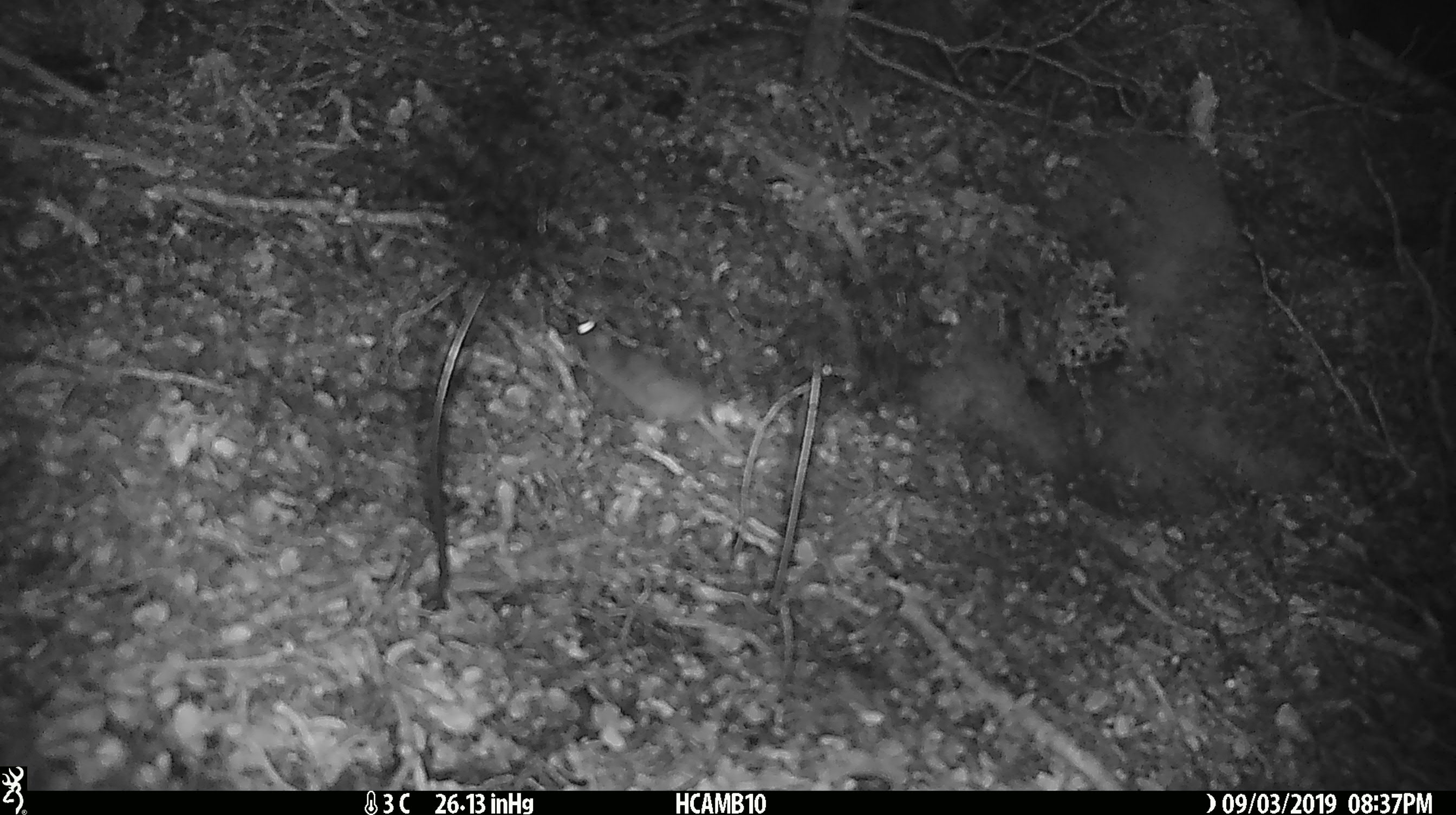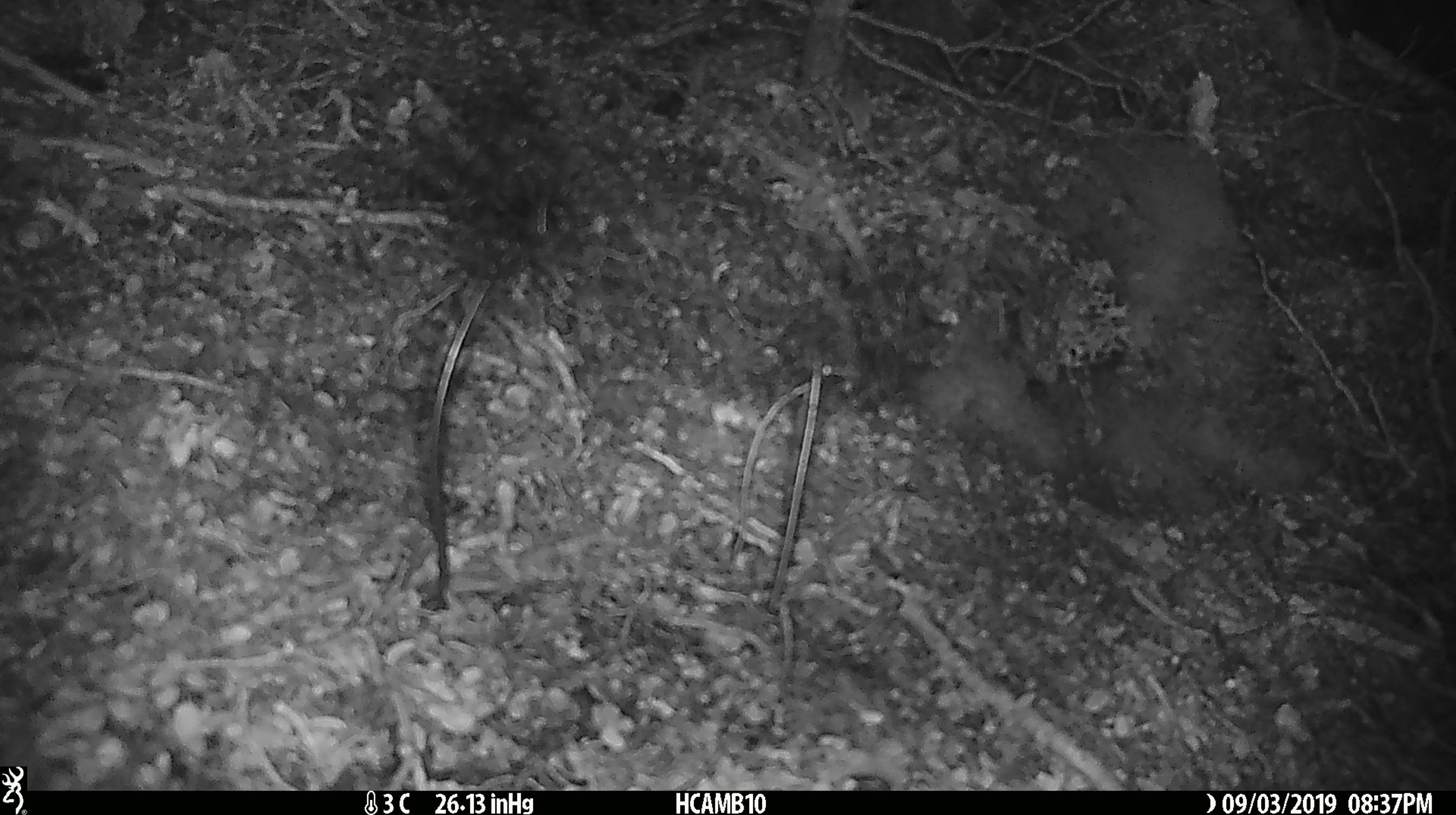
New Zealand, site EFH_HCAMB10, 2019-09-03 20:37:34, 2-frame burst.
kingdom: Animalia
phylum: Chordata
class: Mammalia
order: Rodentia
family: Muridae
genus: Mus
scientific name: Mus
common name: mouse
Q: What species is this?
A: Mouse (Mus).